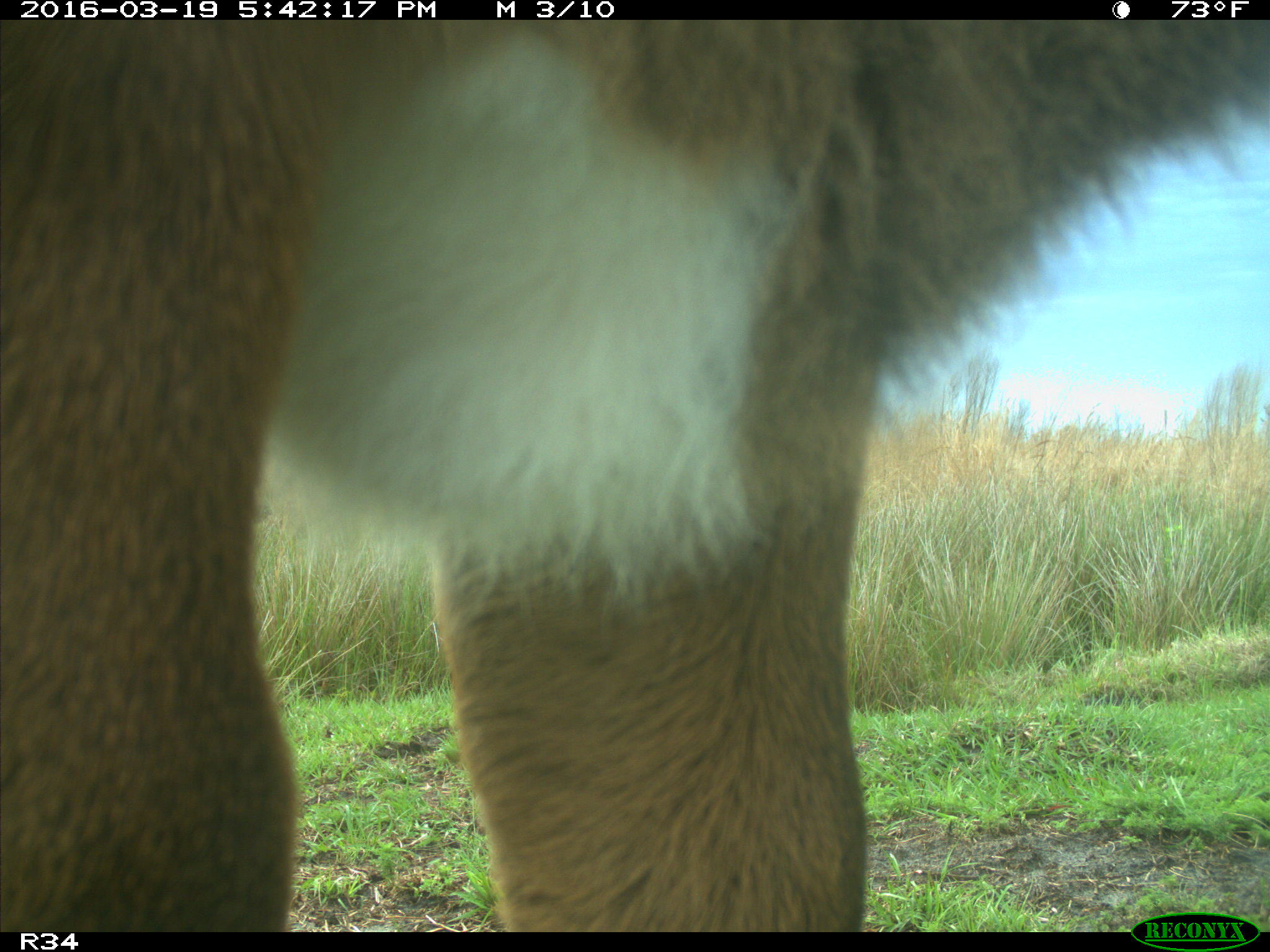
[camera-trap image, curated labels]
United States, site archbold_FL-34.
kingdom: Animalia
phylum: Chordata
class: Mammalia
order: Artiodactyla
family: Bovidae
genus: Bos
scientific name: Bos taurus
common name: domestic cow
Bos taurus (domestic cow).